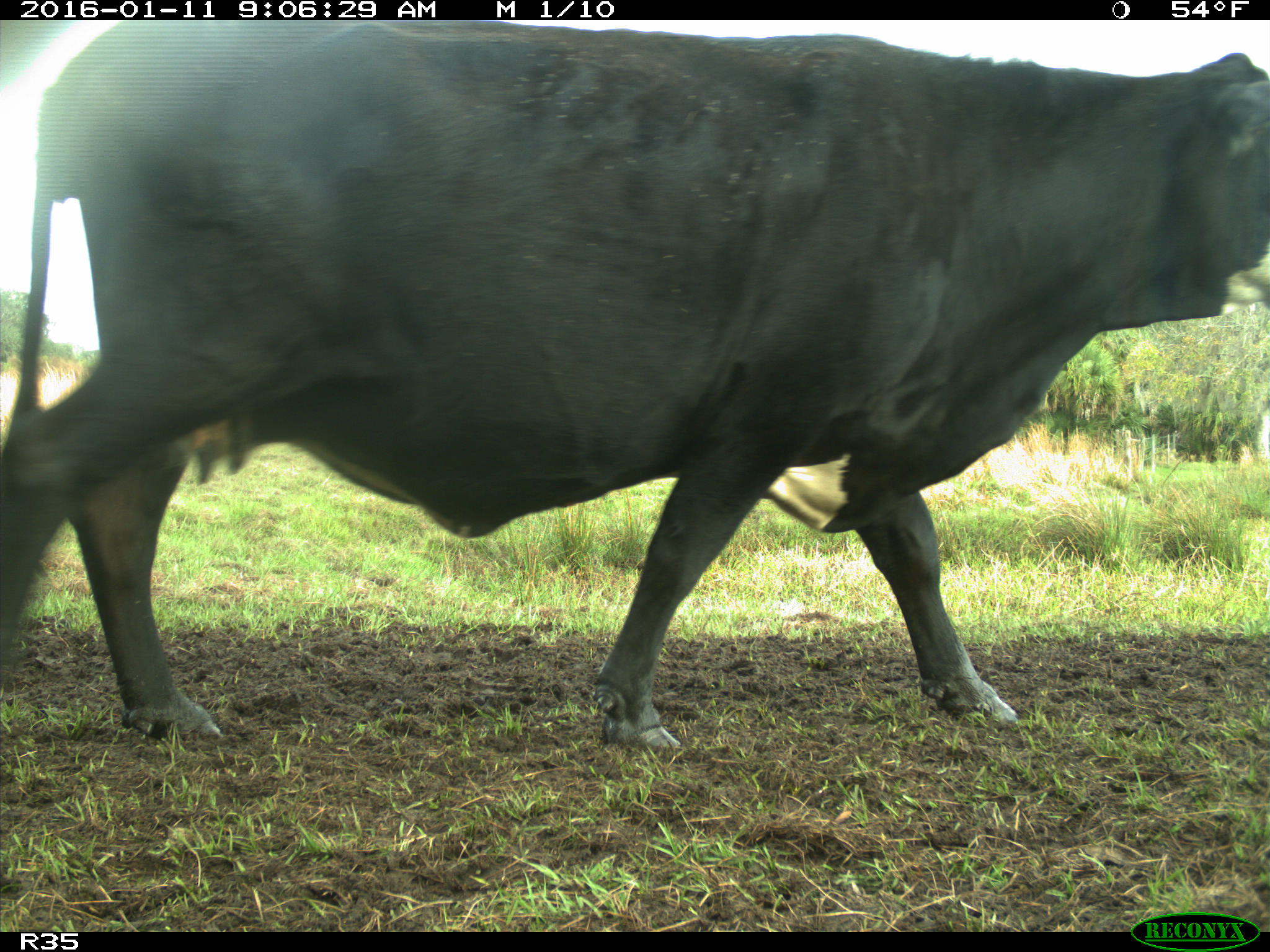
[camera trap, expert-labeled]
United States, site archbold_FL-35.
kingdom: Animalia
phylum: Chordata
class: Mammalia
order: Artiodactyla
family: Bovidae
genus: Bos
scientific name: Bos taurus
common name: domestic cow